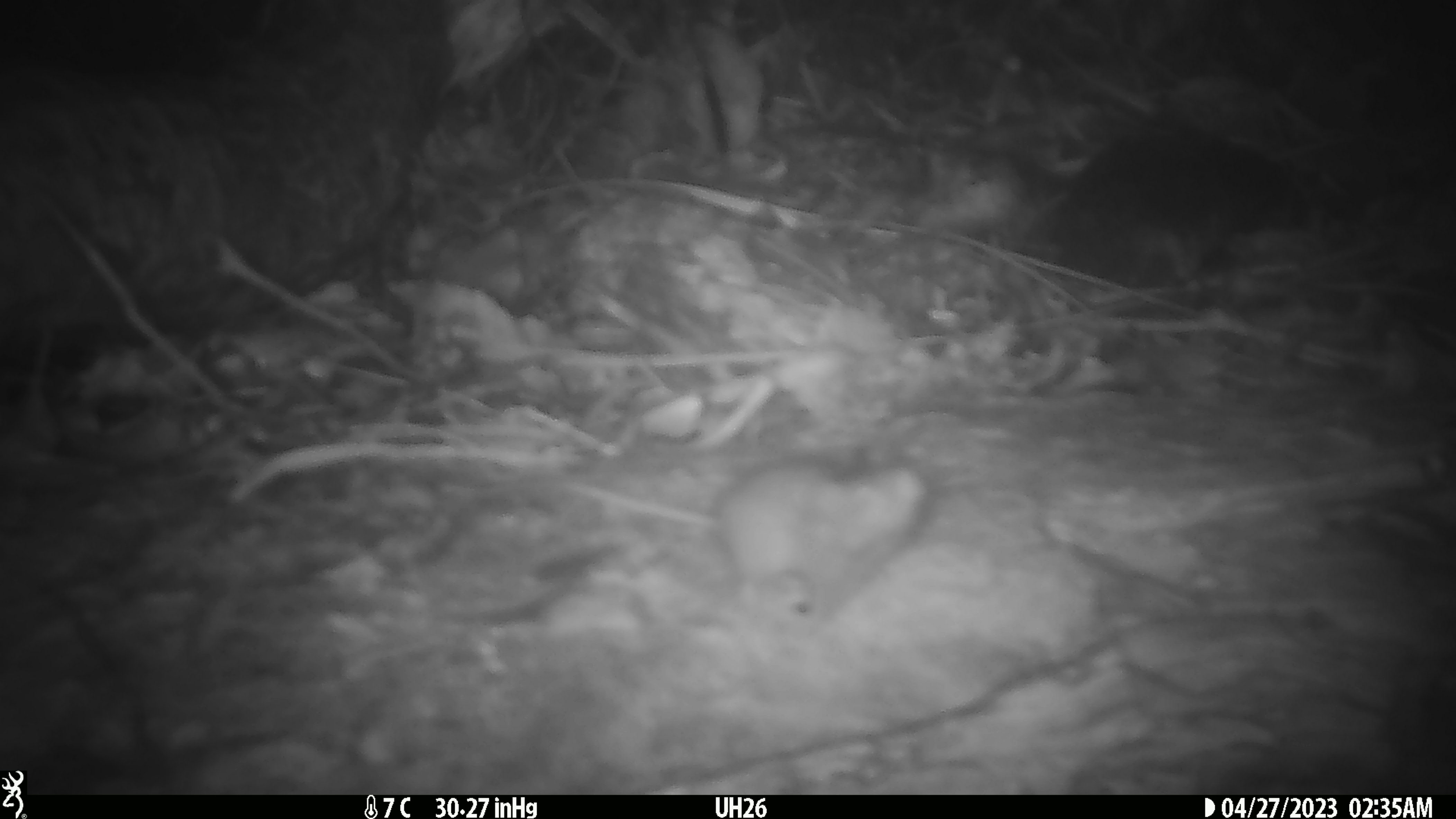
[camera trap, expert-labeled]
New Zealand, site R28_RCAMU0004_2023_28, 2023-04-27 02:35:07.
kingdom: Animalia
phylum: Chordata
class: Mammalia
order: Rodentia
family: Muridae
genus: Mus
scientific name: Mus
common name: mouse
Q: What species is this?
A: Mouse (Mus).